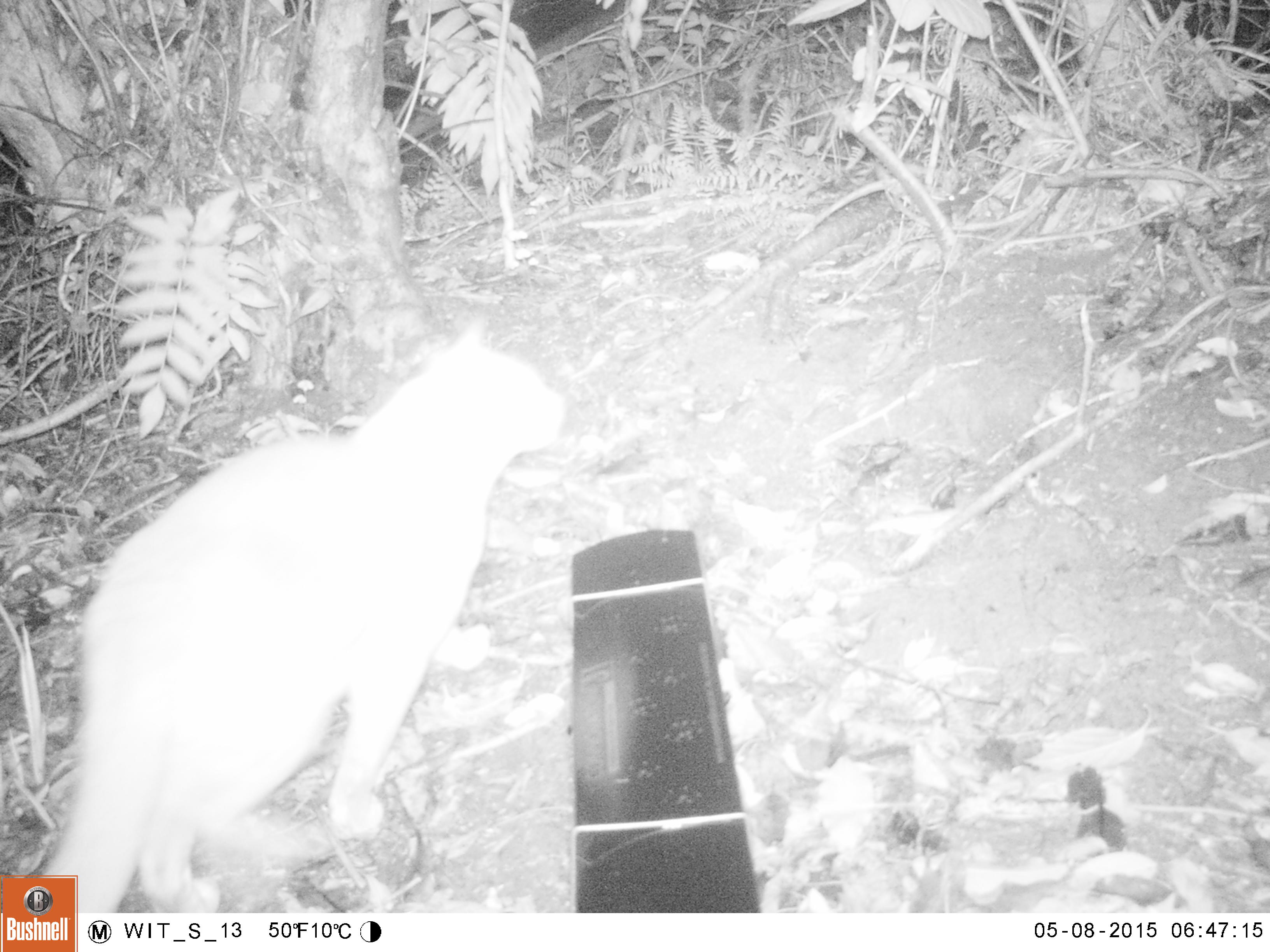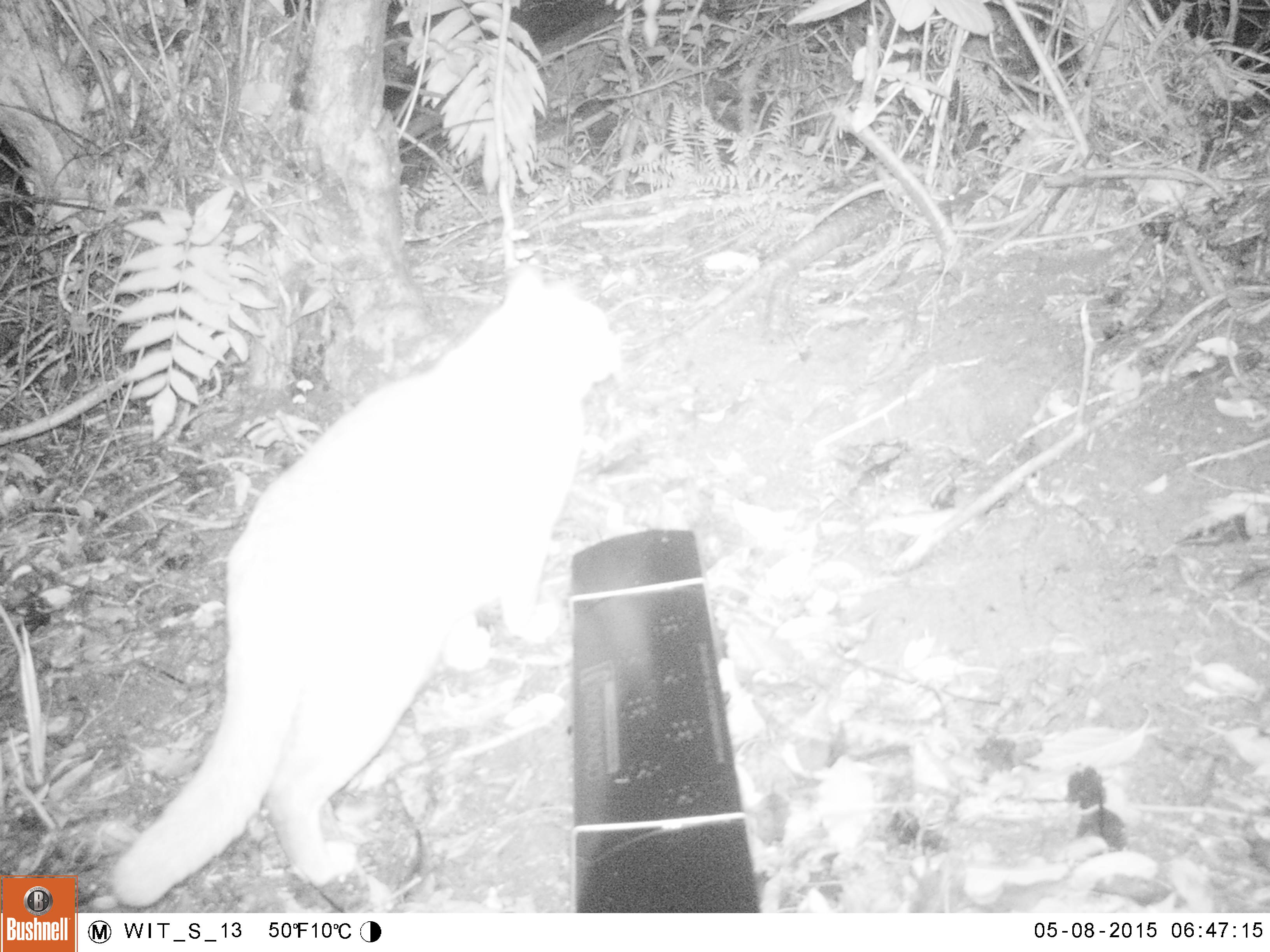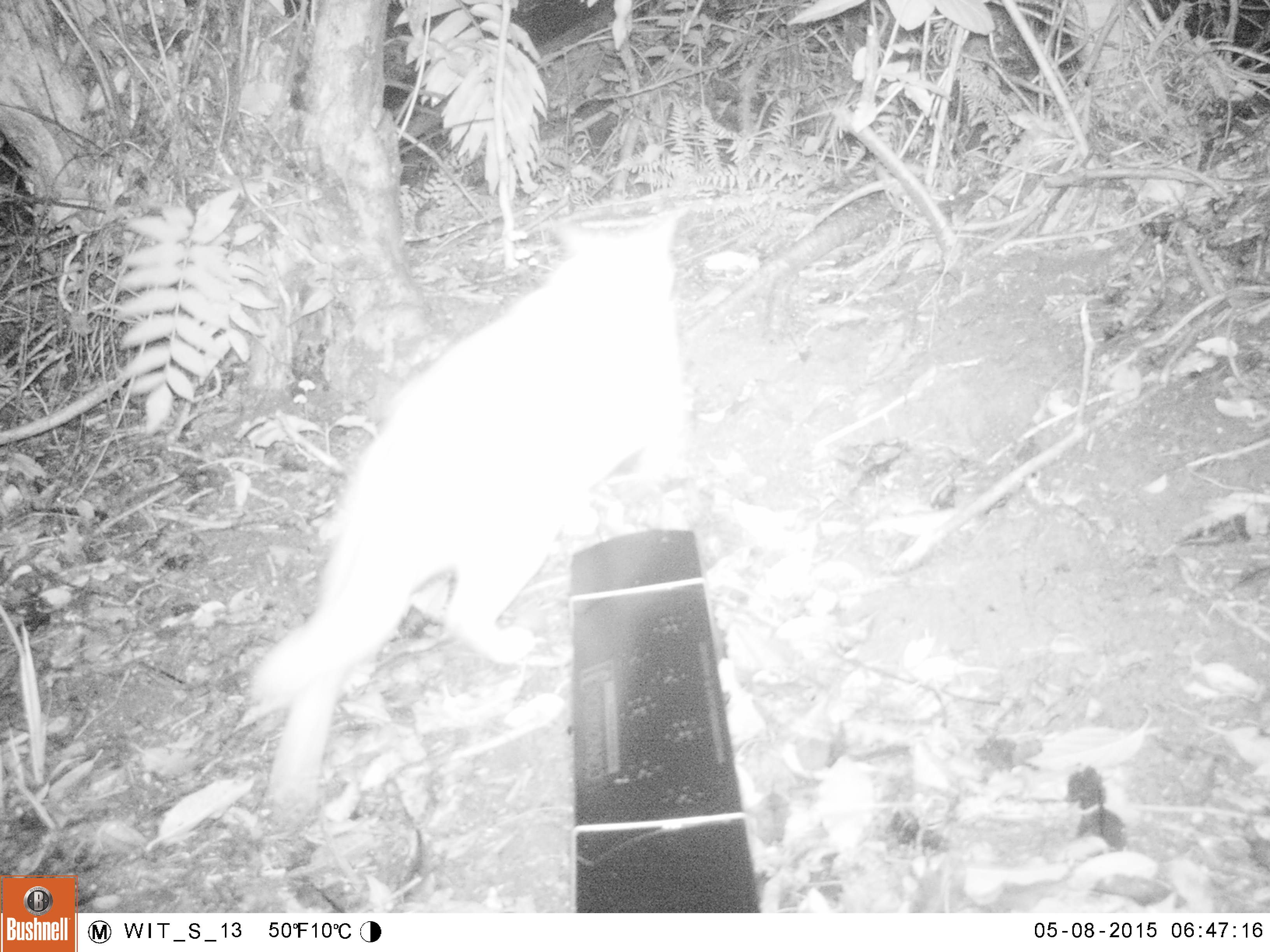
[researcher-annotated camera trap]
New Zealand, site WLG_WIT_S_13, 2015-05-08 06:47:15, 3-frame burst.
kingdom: Animalia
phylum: Chordata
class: Mammalia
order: Carnivora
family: Felidae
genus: Felis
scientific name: Felis catus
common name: domestic cat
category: cat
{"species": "cat (domestic cat) (Felis catus)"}